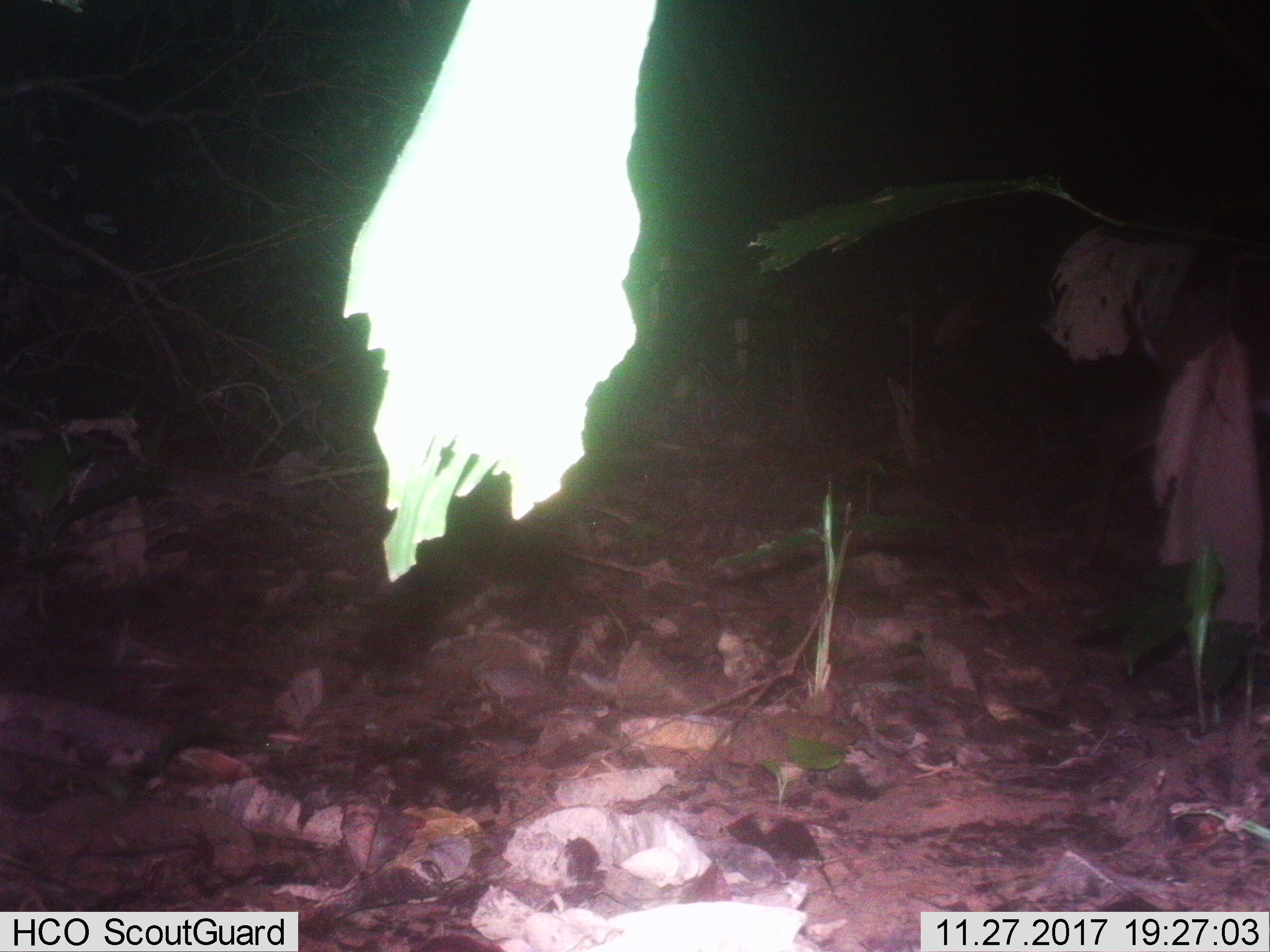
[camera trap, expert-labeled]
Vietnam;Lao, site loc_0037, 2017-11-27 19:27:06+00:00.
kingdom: Animalia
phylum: Chordata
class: Mammalia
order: Artiodactyla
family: Cervidae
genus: Muntiacus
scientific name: Muntiacus vuquangensis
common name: large-antlered muntjac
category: large antlered muntjac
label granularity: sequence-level